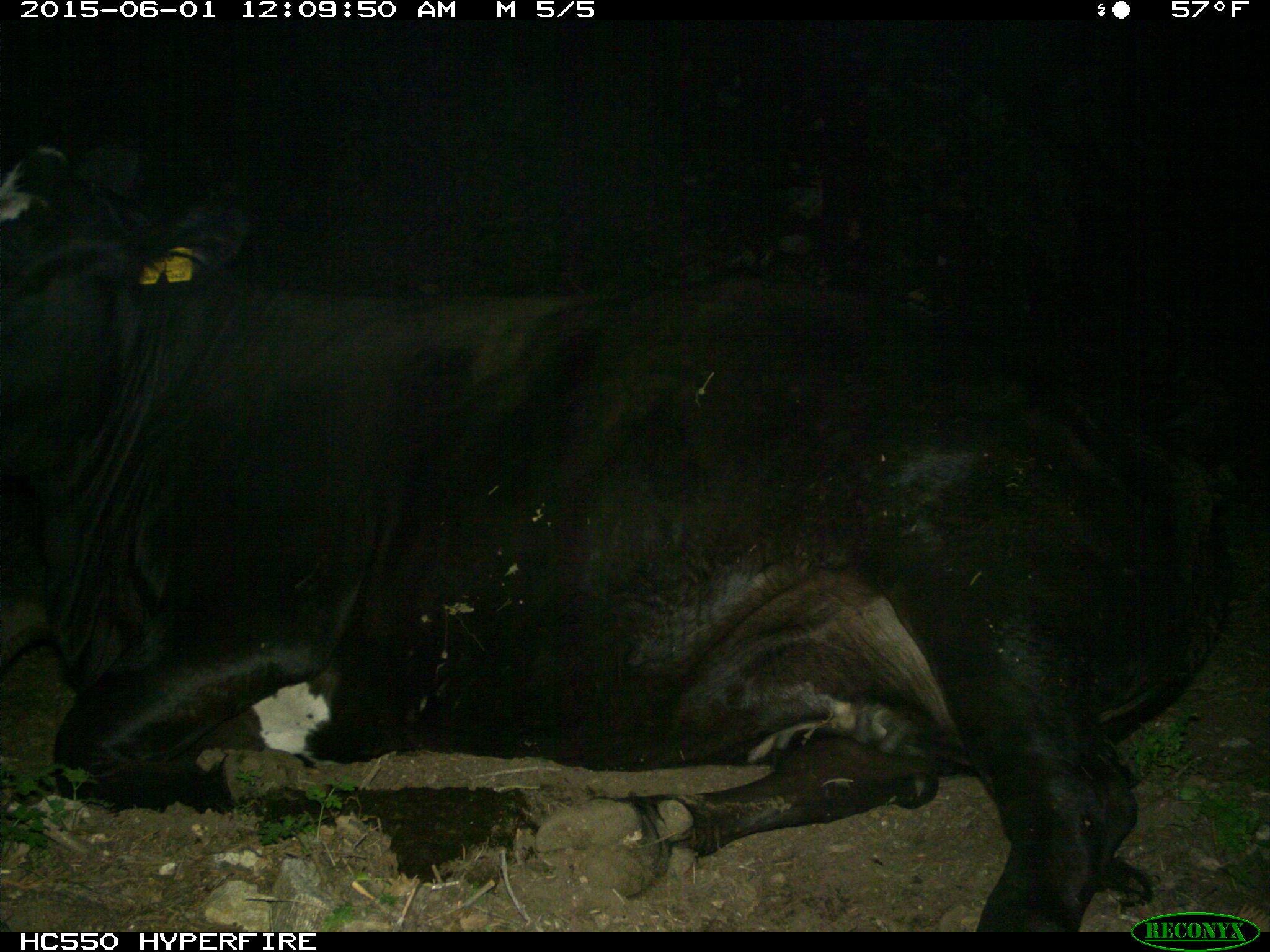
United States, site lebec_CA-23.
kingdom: Animalia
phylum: Chordata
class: Mammalia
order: Artiodactyla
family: Bovidae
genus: Bos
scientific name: Bos taurus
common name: domestic cow